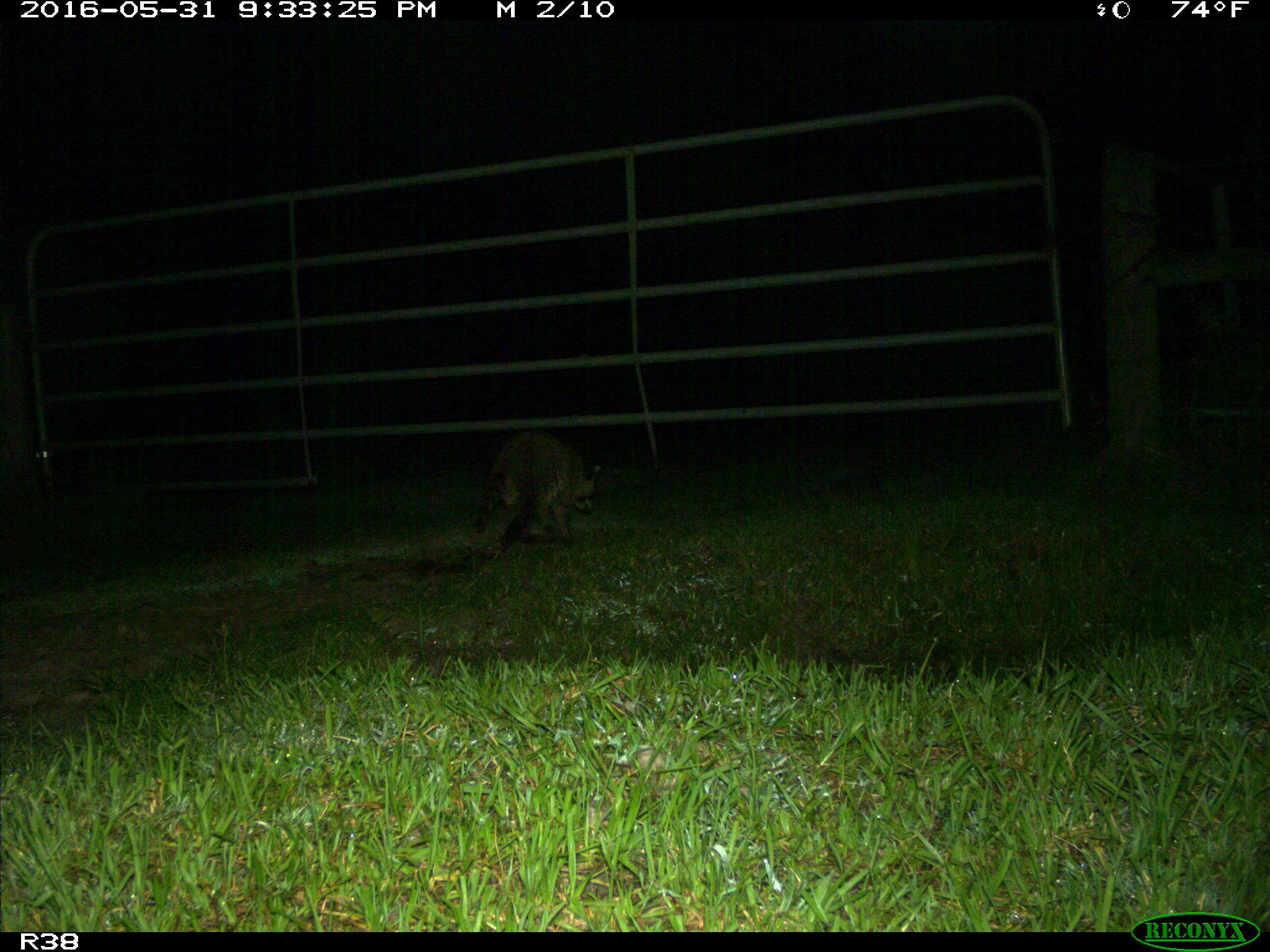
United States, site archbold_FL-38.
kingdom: Animalia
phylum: Chordata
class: Mammalia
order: Carnivora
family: Procyonidae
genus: Procyon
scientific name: Procyon lotor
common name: common raccoon